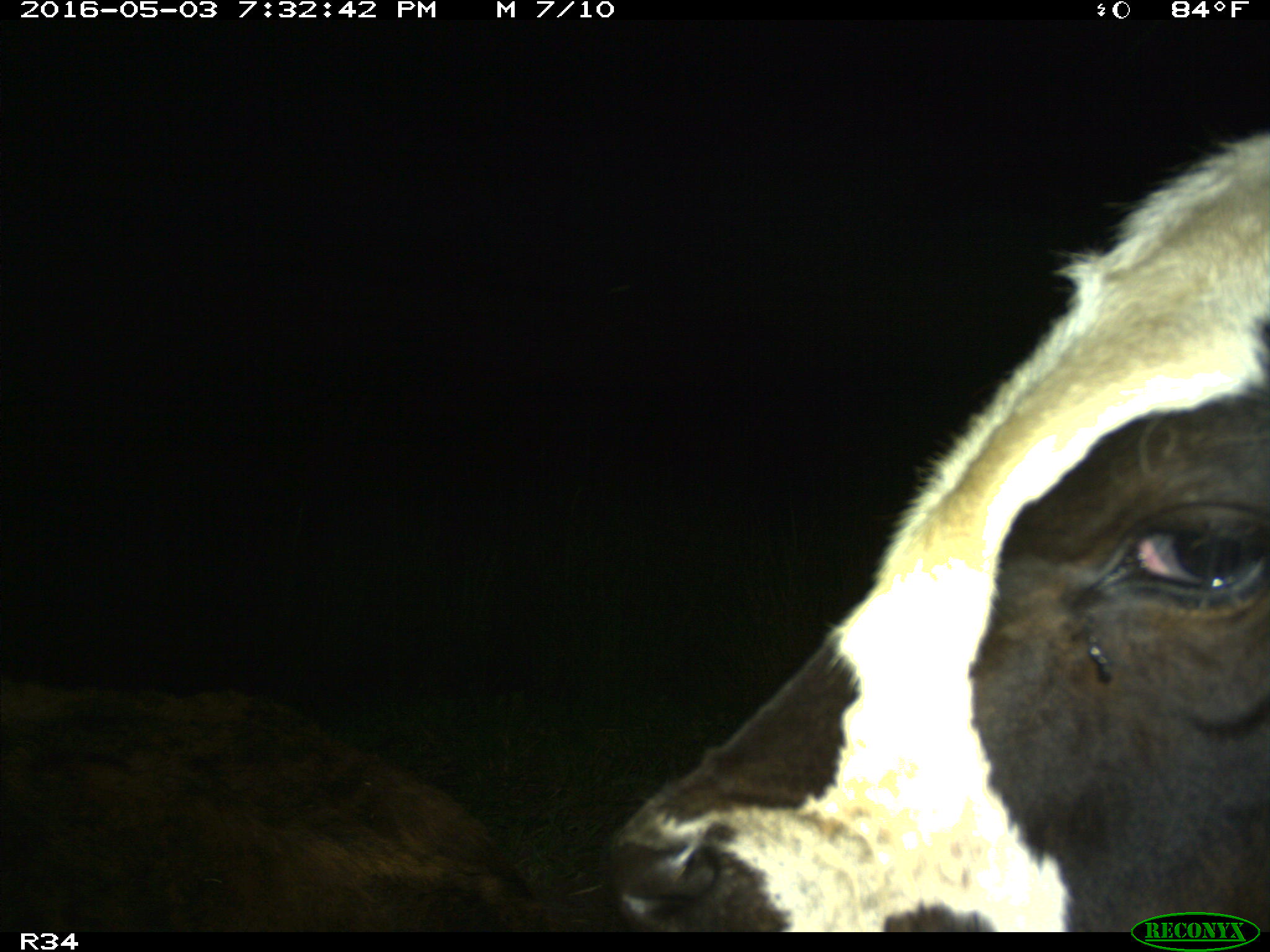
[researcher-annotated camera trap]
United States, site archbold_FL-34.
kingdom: Animalia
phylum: Chordata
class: Mammalia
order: Artiodactyla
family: Bovidae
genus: Bos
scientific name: Bos taurus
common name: domestic cow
Bos taurus (domestic cow).